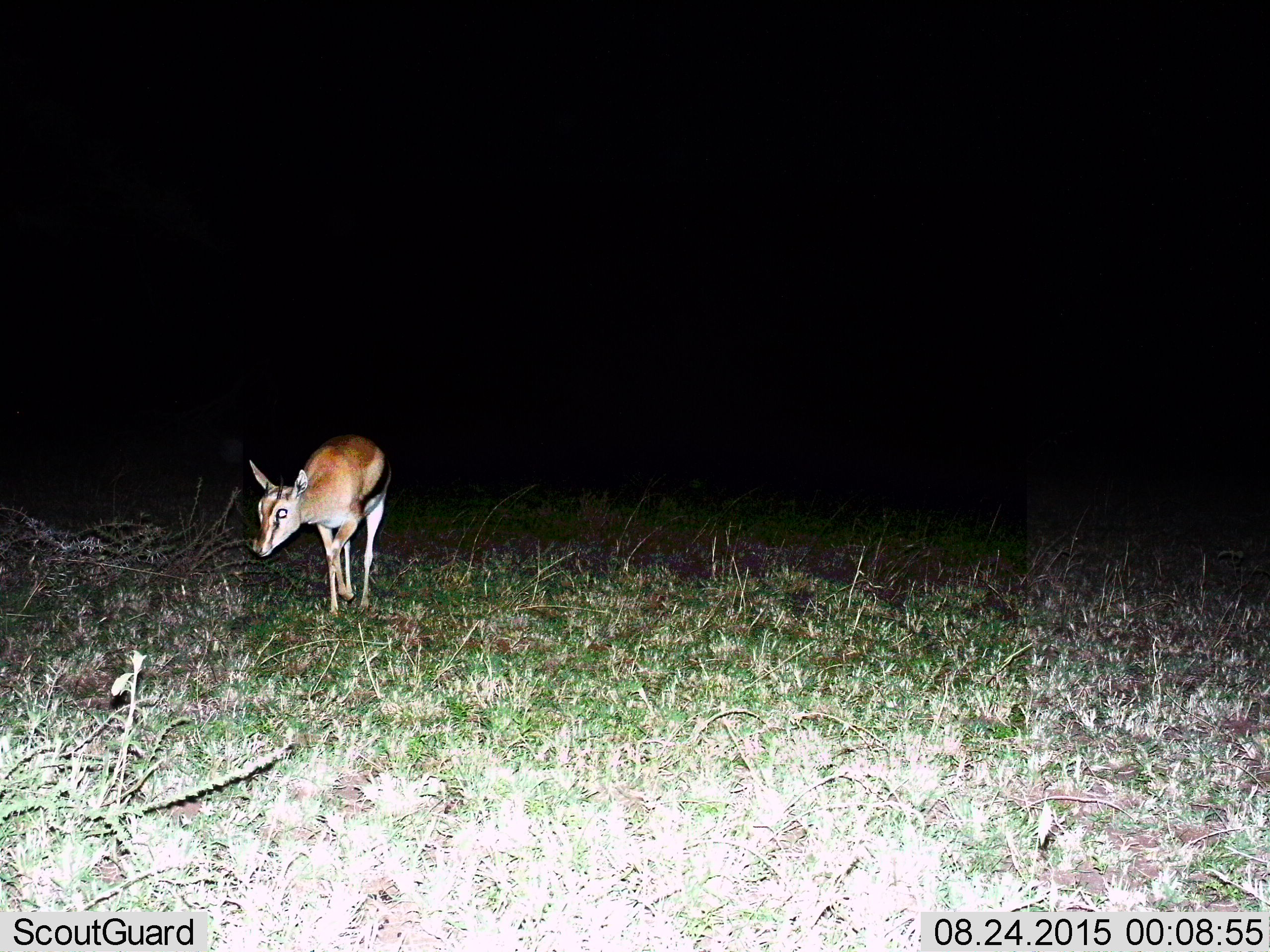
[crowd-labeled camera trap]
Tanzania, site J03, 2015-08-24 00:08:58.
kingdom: Animalia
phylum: Chordata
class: Mammalia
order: Artiodactyla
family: Bovidae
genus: Eudorcas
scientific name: Eudorcas thomsonii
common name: thomson's gazelle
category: gazellethomsons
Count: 1.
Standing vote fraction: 22%.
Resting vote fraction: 0%.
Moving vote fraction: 78%.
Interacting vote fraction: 0%.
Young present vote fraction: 0%.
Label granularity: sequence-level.